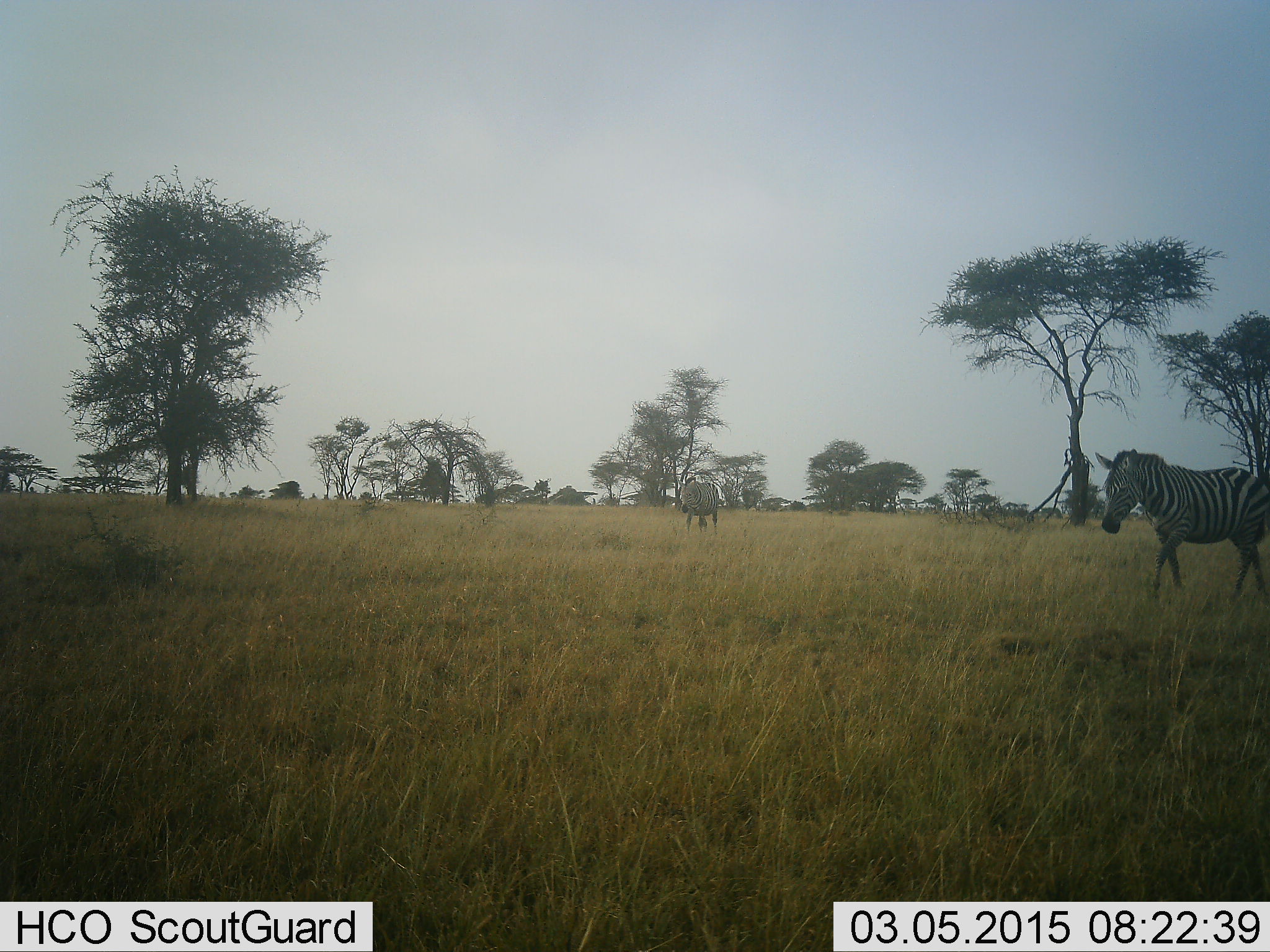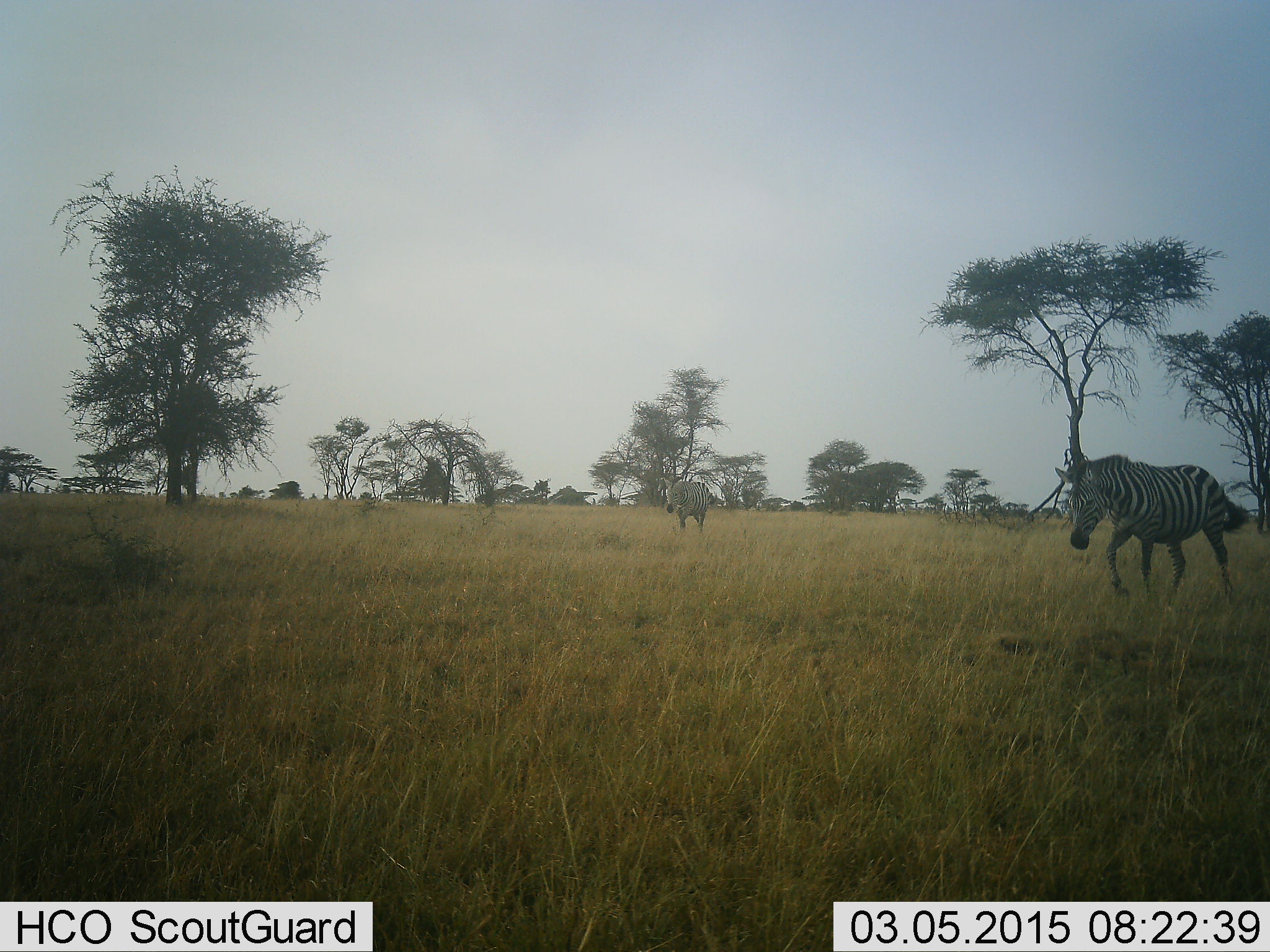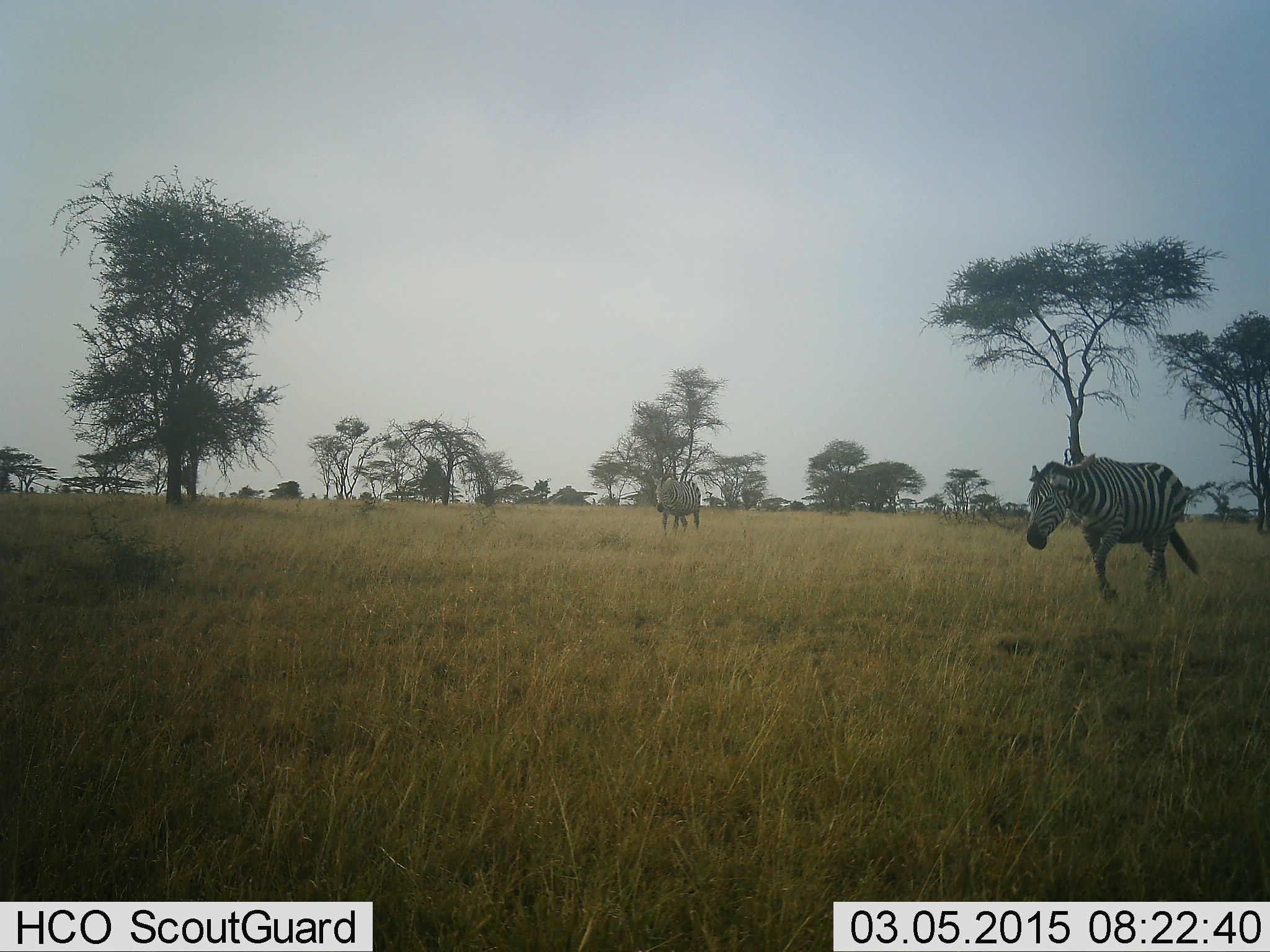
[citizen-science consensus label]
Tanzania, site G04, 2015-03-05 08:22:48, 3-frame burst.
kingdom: Animalia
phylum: Chordata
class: Mammalia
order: Perissodactyla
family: Equidae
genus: Equus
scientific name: Equus quagga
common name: plains zebra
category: zebra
Zebra (plains zebra) (Equus quagga), count 2. Behavior (volunteer vote fractions): standing 0%, resting 0%, moving 100%, interacting 0%. Young present (vote fraction): 0%. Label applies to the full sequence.